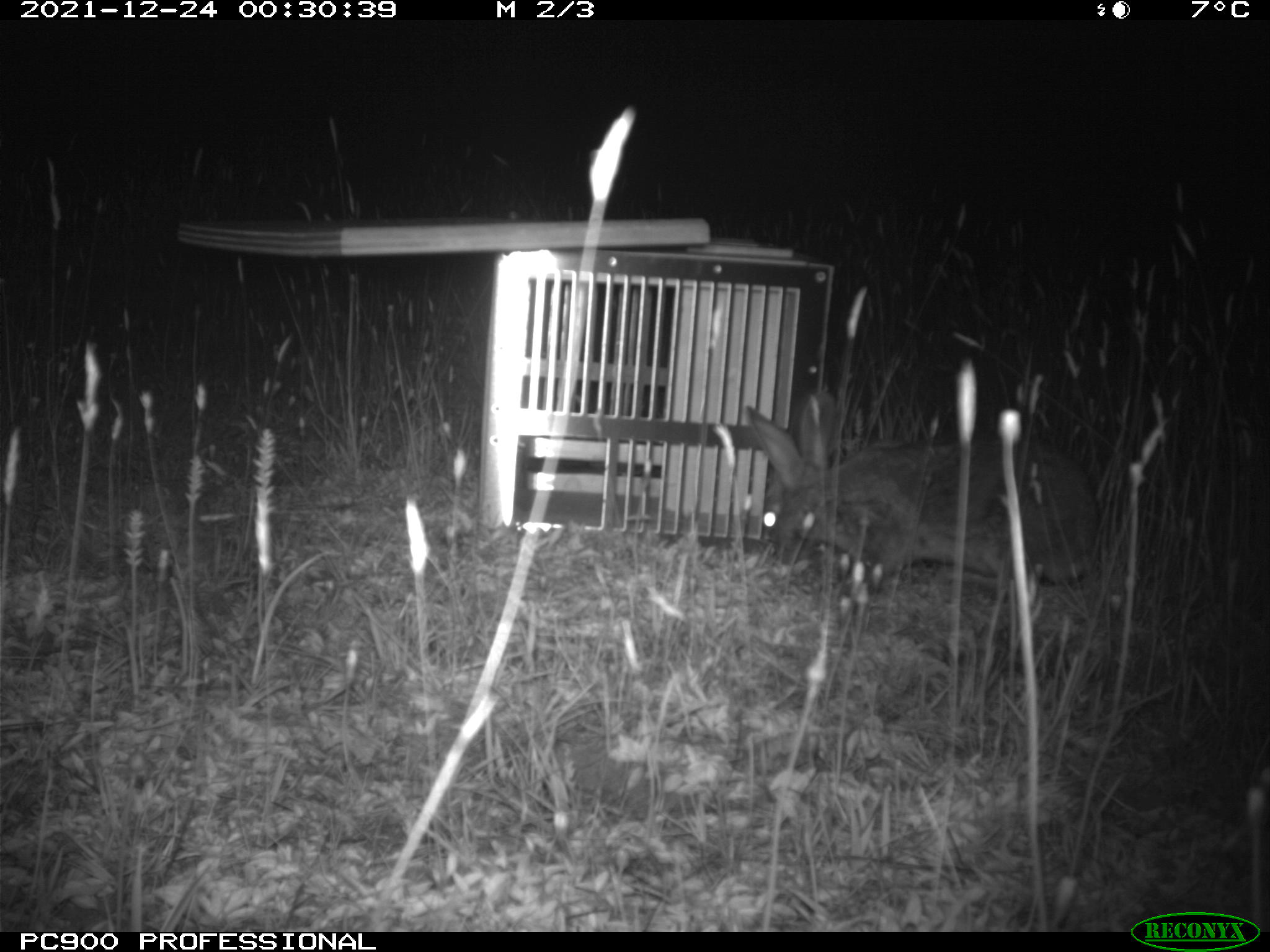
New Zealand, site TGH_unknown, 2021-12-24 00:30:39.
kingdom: Animalia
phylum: Chordata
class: Mammalia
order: Lagomorpha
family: Leporidae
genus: Oryctolagus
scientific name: Oryctolagus cuniculus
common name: european rabbit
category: rabbit